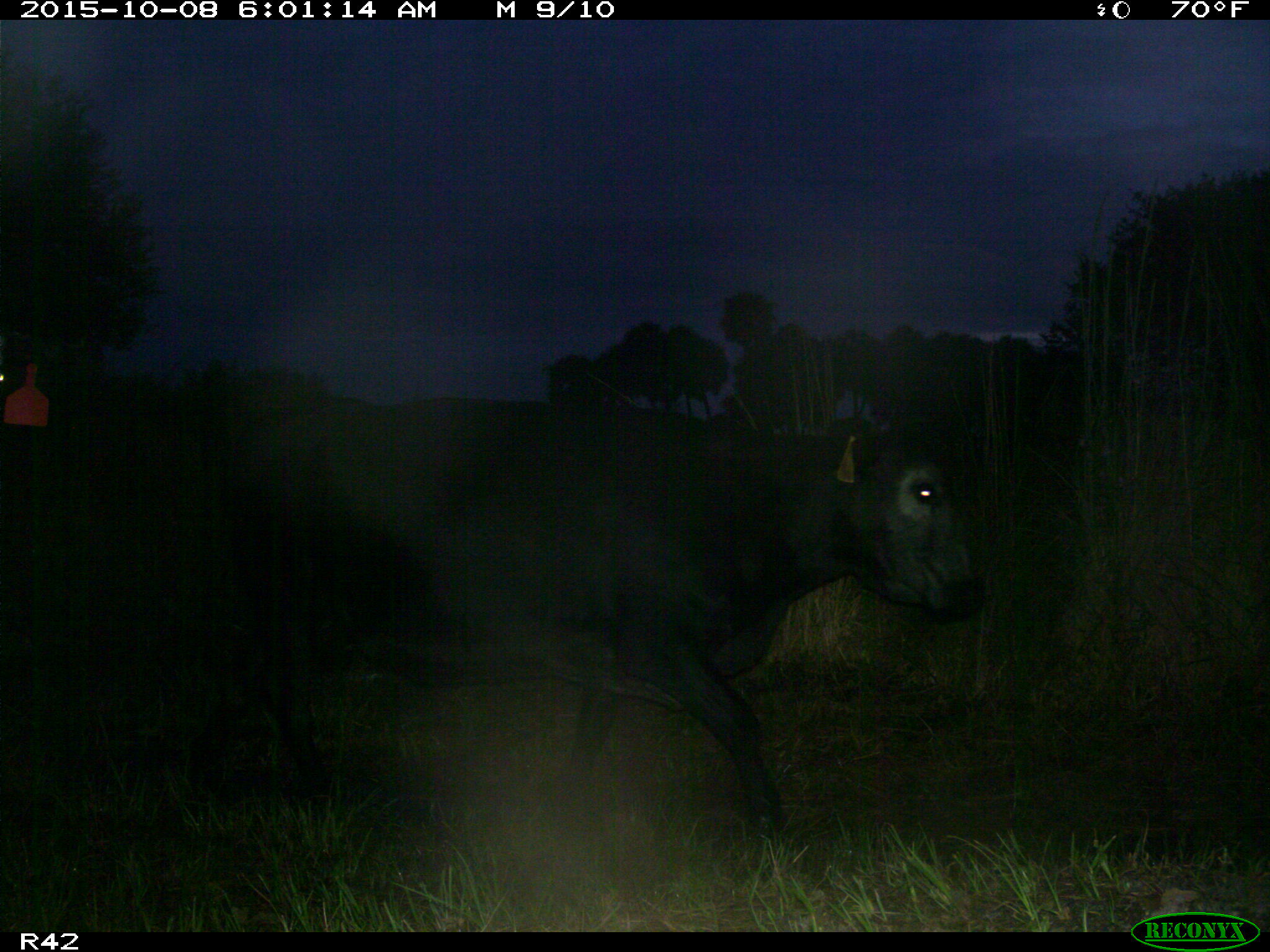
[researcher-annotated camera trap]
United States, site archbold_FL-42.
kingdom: Animalia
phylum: Chordata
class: Mammalia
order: Artiodactyla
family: Bovidae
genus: Bos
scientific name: Bos taurus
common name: domestic cow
Bos taurus (domestic cow).